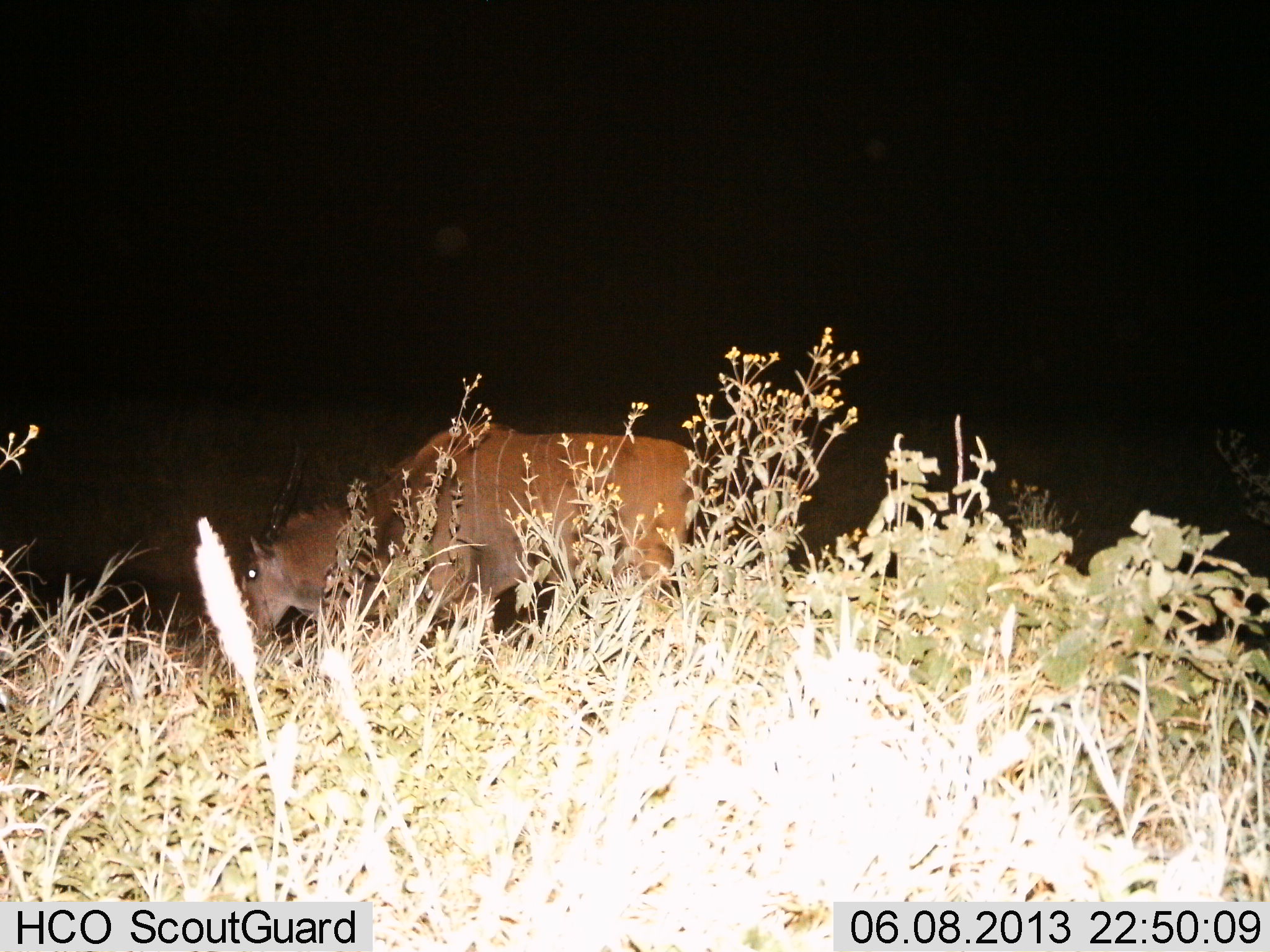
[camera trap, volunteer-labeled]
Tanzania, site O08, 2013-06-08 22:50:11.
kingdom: Animalia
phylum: Chordata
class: Mammalia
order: Artiodactyla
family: Bovidae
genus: Tragelaphus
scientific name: Tragelaphus oryx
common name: eland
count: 1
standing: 28%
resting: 0%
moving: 4%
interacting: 0%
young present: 0%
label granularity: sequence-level